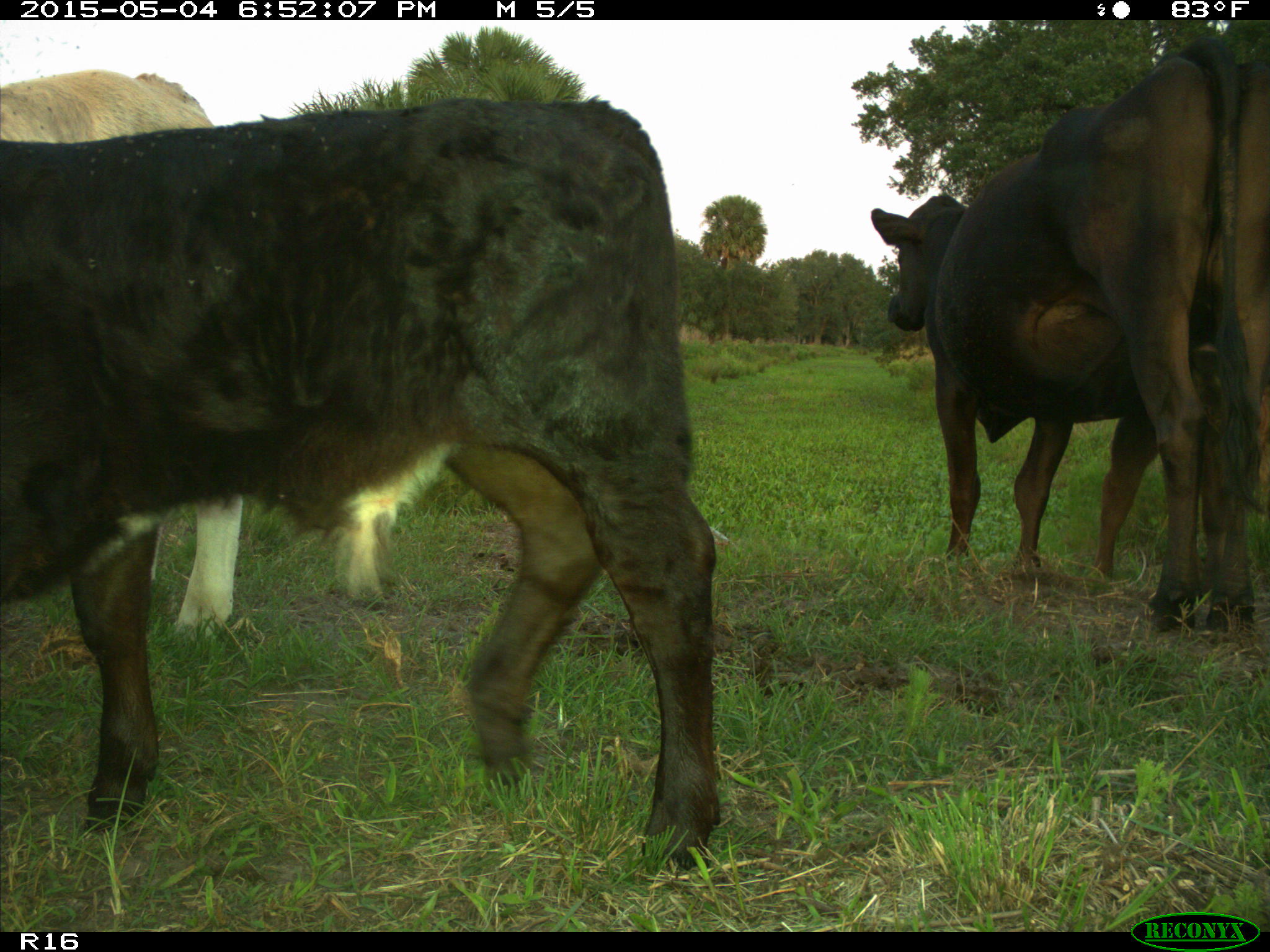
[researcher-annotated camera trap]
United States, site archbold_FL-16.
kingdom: Animalia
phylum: Chordata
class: Mammalia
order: Artiodactyla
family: Bovidae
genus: Bos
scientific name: Bos taurus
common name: domestic cow